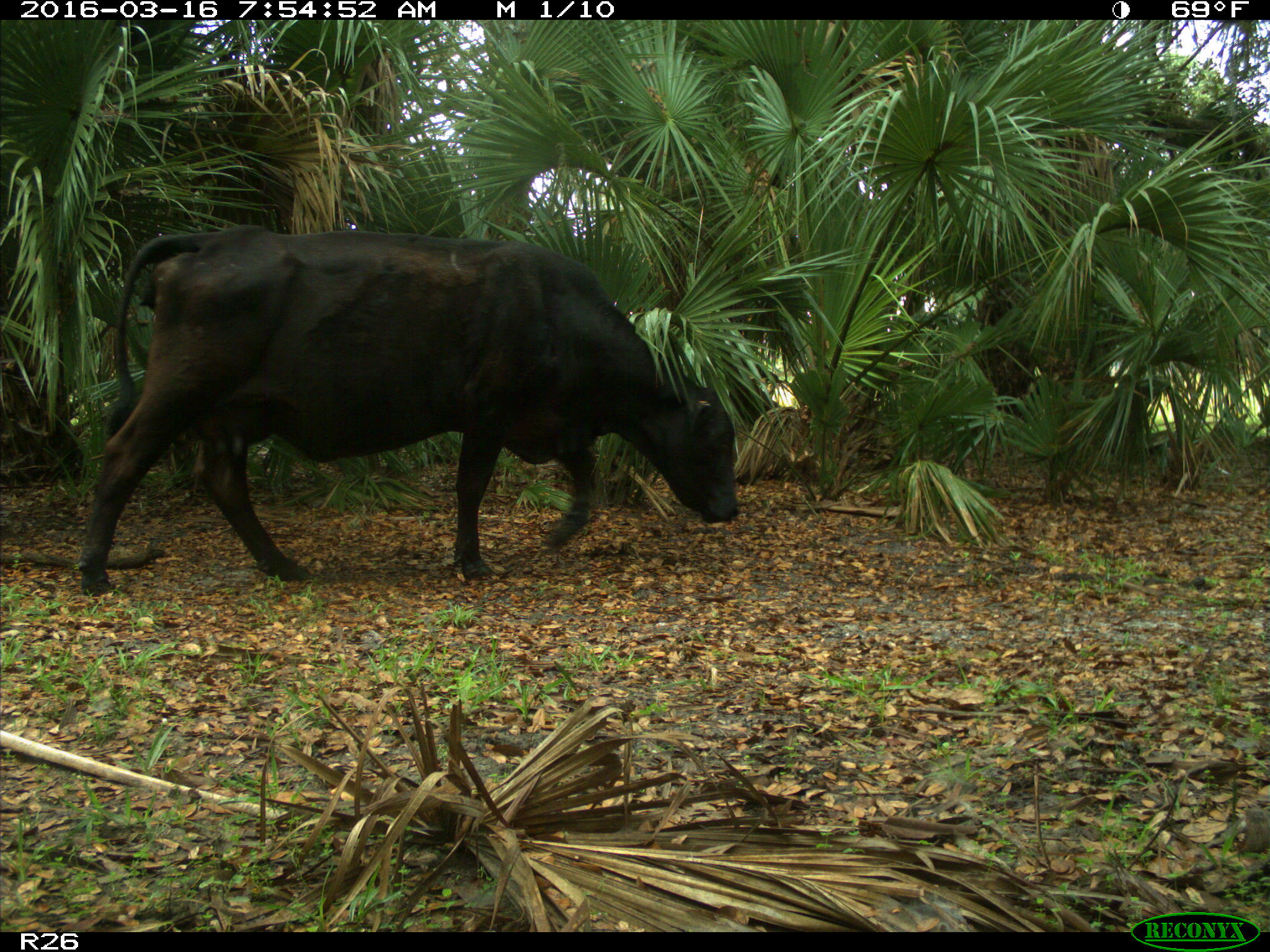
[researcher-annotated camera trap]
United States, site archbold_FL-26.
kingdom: Animalia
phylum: Chordata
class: Mammalia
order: Artiodactyla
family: Bovidae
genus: Bos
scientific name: Bos taurus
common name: domestic cow